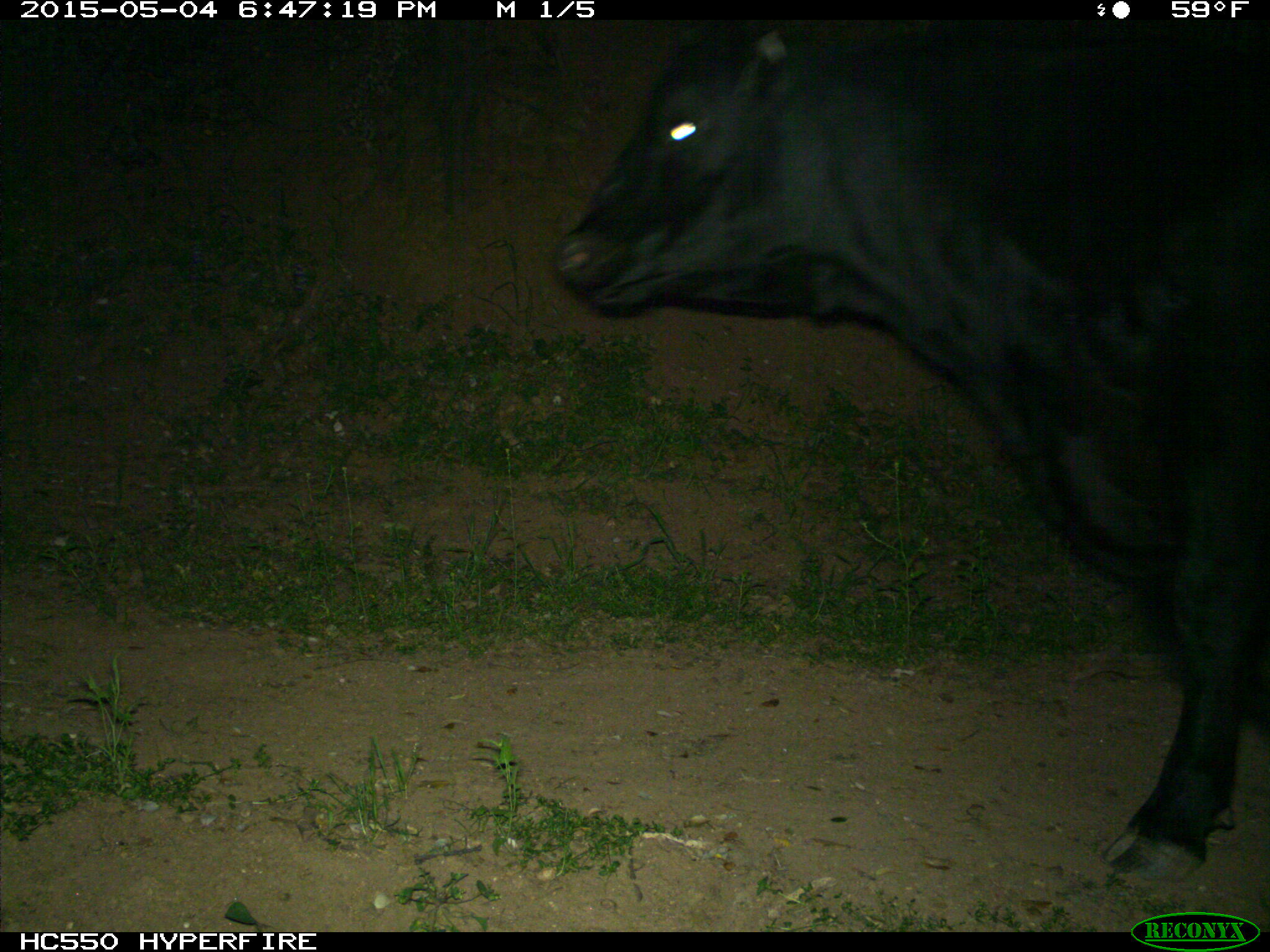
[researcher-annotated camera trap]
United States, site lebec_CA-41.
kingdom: Animalia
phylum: Chordata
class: Mammalia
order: Artiodactyla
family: Bovidae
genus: Bos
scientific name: Bos taurus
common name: domestic cow